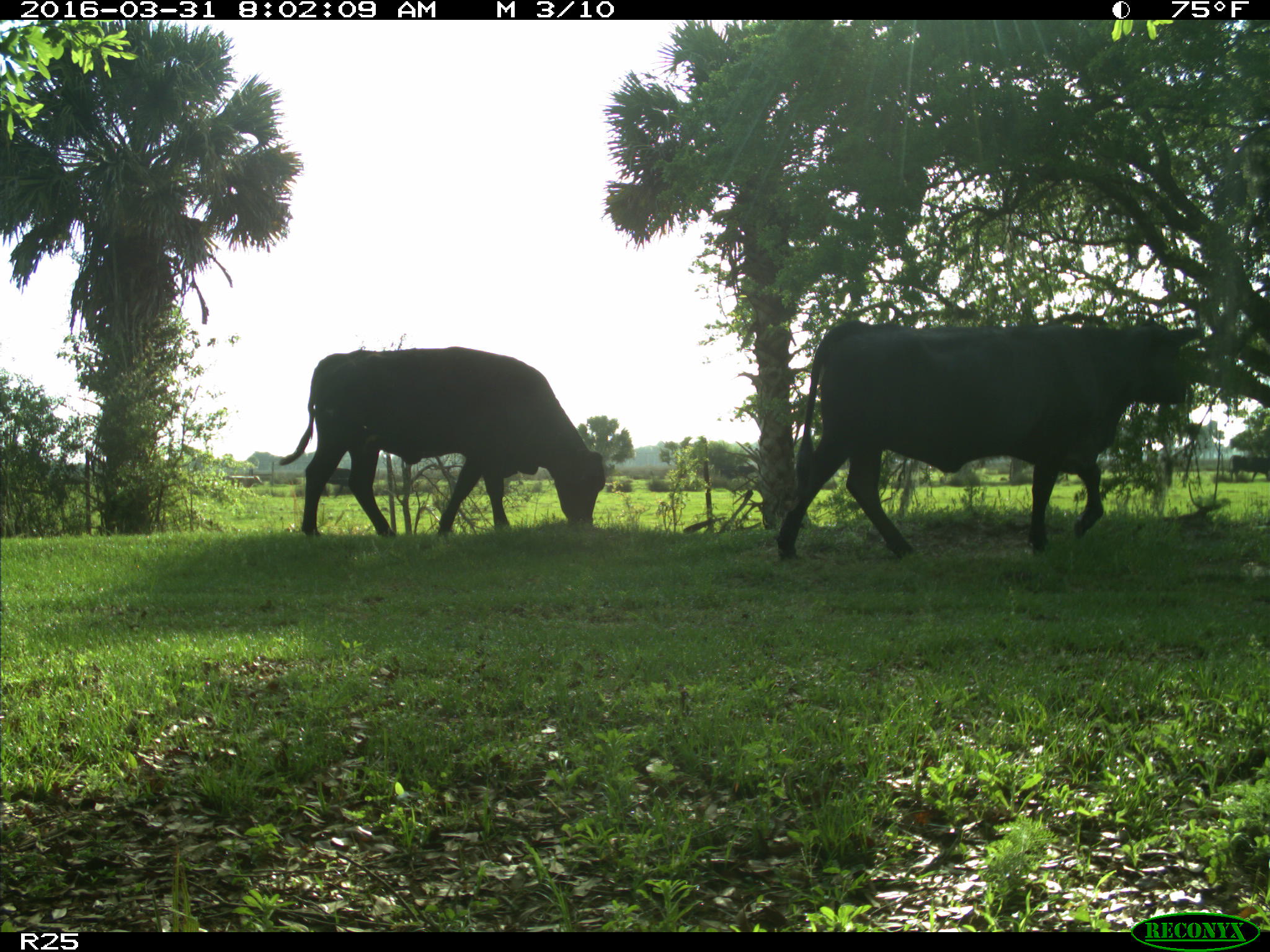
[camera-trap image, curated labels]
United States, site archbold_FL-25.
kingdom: Animalia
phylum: Chordata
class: Mammalia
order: Artiodactyla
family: Bovidae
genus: Bos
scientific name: Bos taurus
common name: domestic cow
Bos taurus (domestic cow).